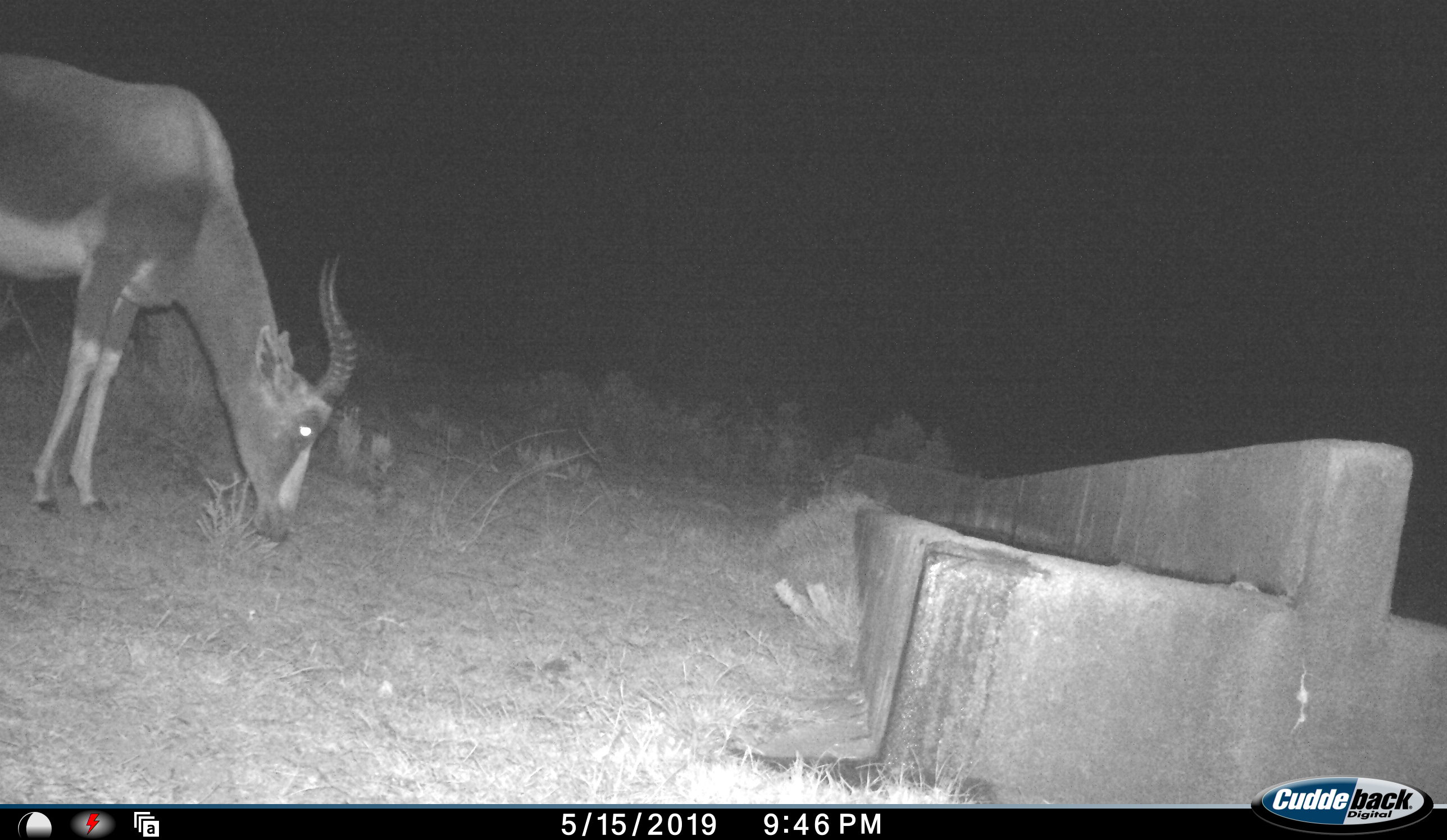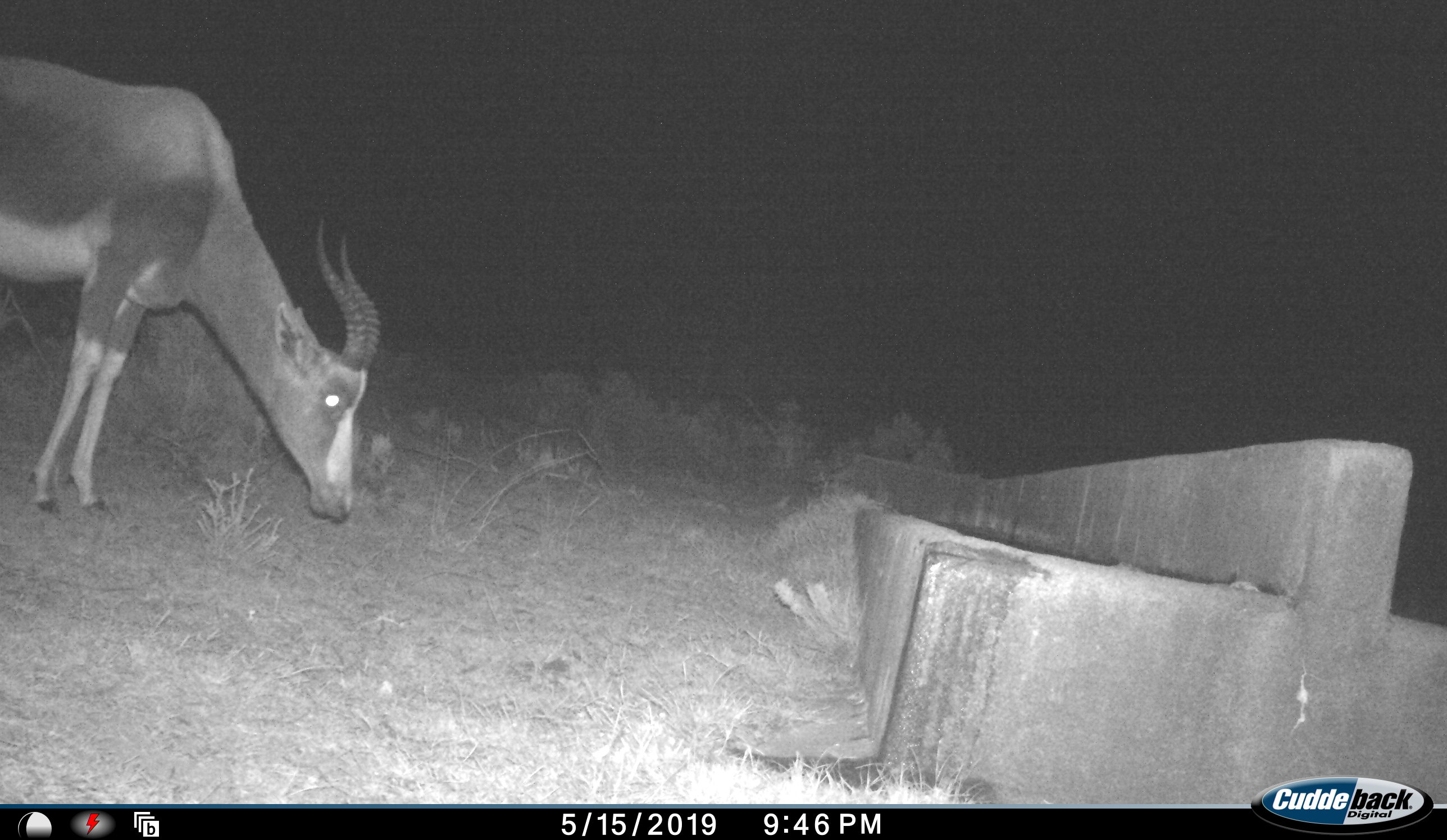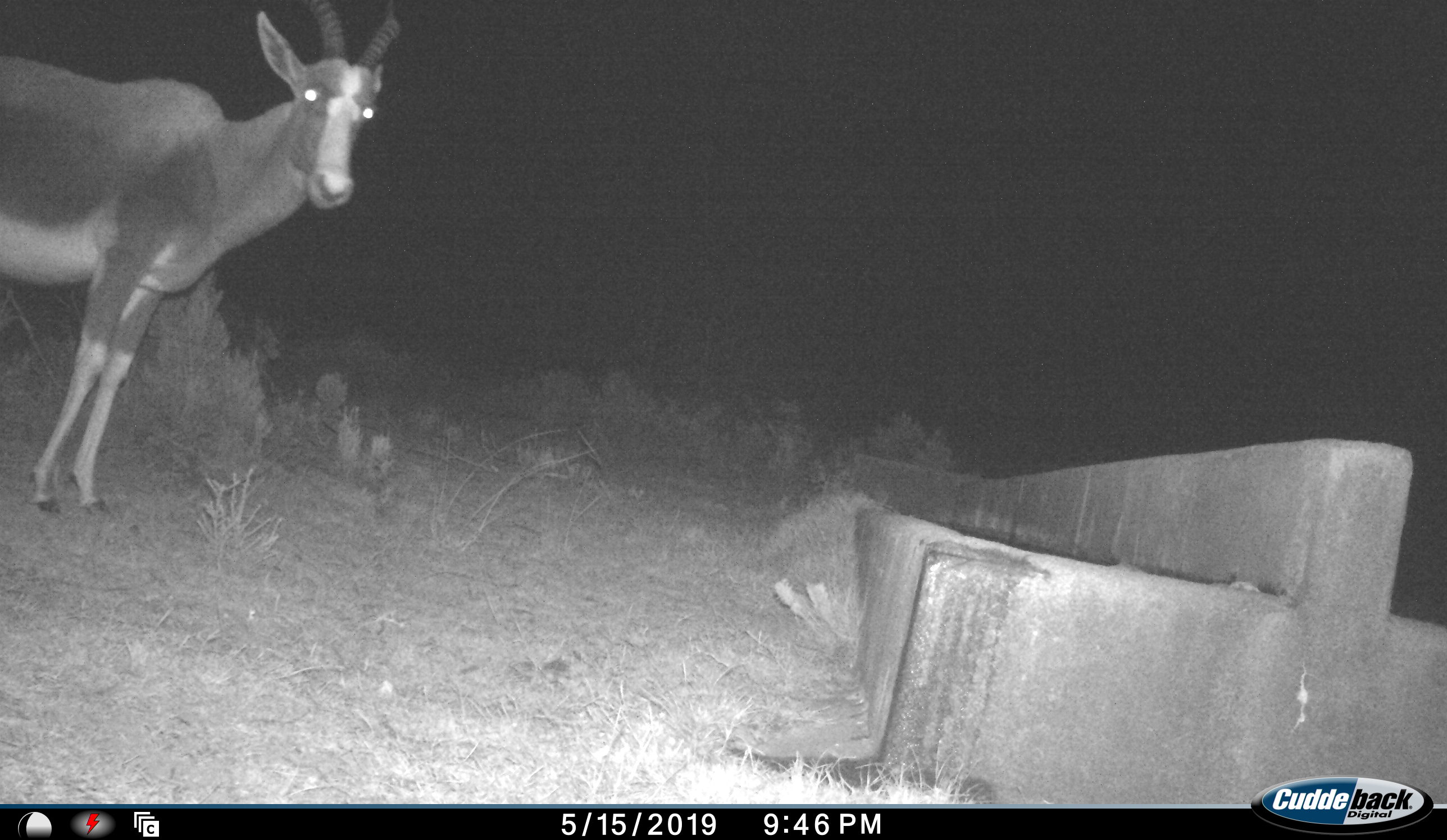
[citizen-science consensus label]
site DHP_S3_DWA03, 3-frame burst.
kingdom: Animalia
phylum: Chordata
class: Mammalia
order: Artiodactyla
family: Bovidae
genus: Damaliscus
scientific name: Damaliscus pygargus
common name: bontebok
Bontebok (Damaliscus pygargus), count 1. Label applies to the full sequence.